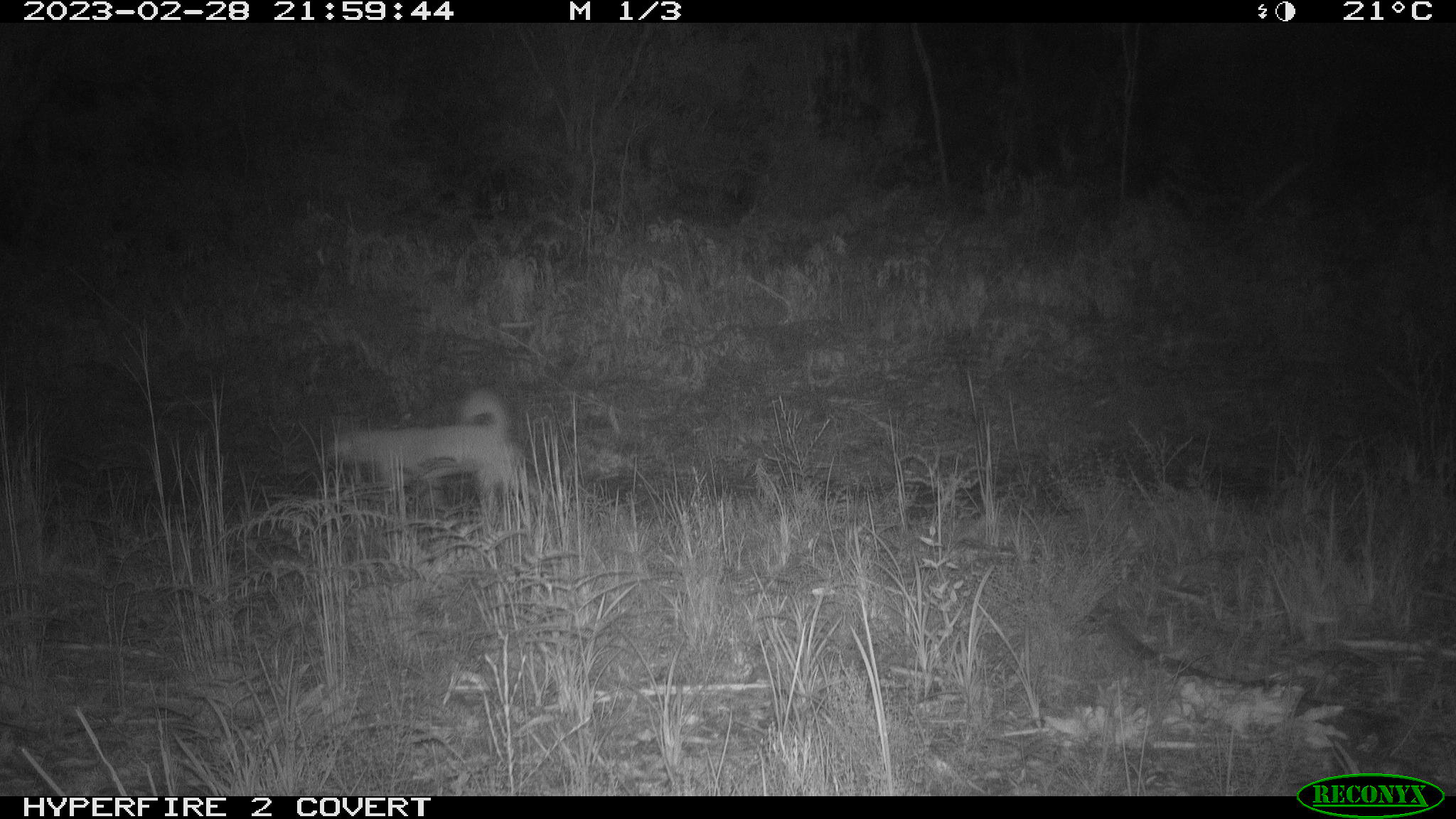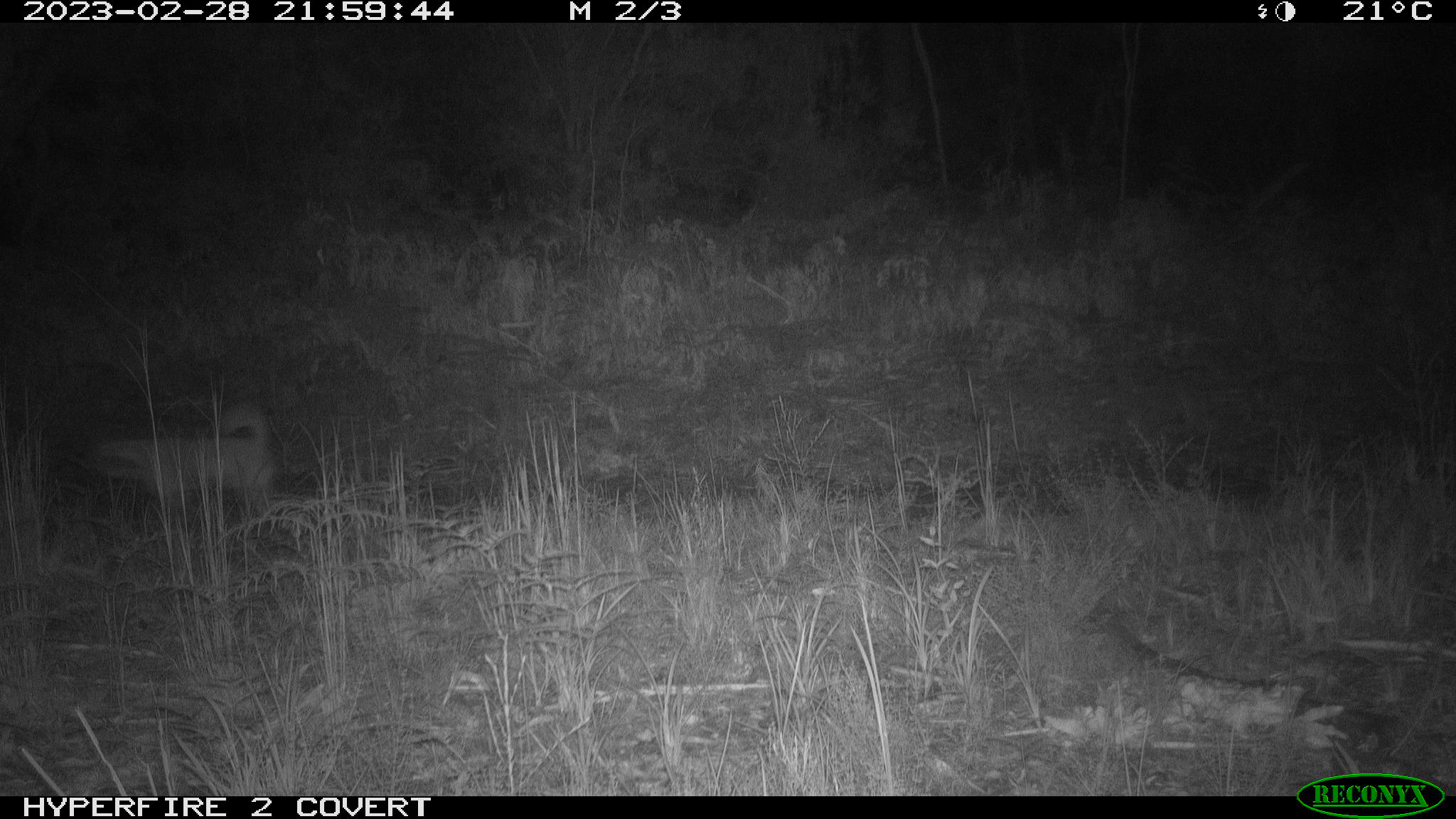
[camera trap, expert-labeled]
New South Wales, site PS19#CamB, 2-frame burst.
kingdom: Animalia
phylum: Chordata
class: Mammalia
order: Carnivora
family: Canidae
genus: Canis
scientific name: Canis familiaris dingo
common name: dingo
Dingo (Canis familiaris dingo).